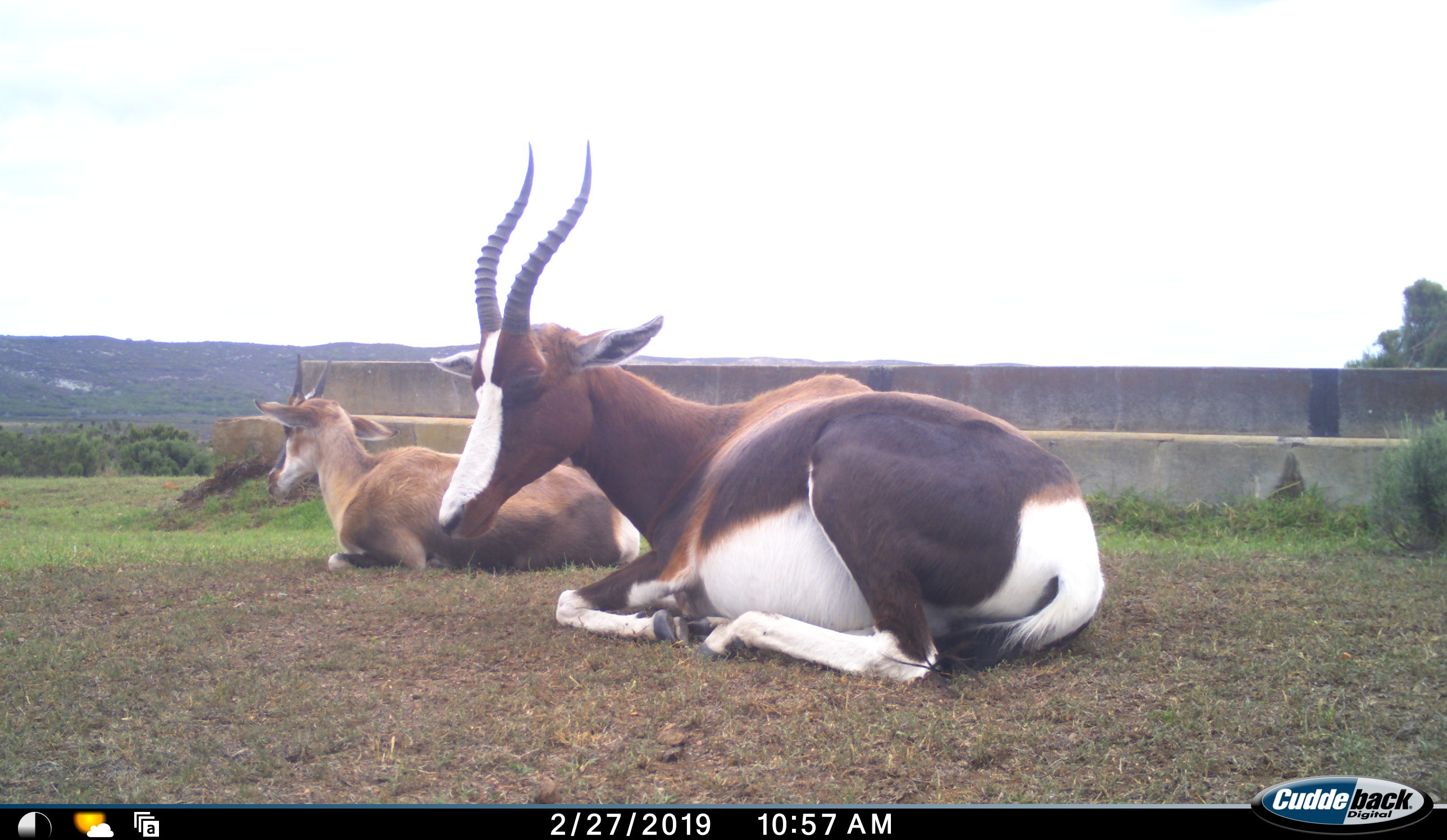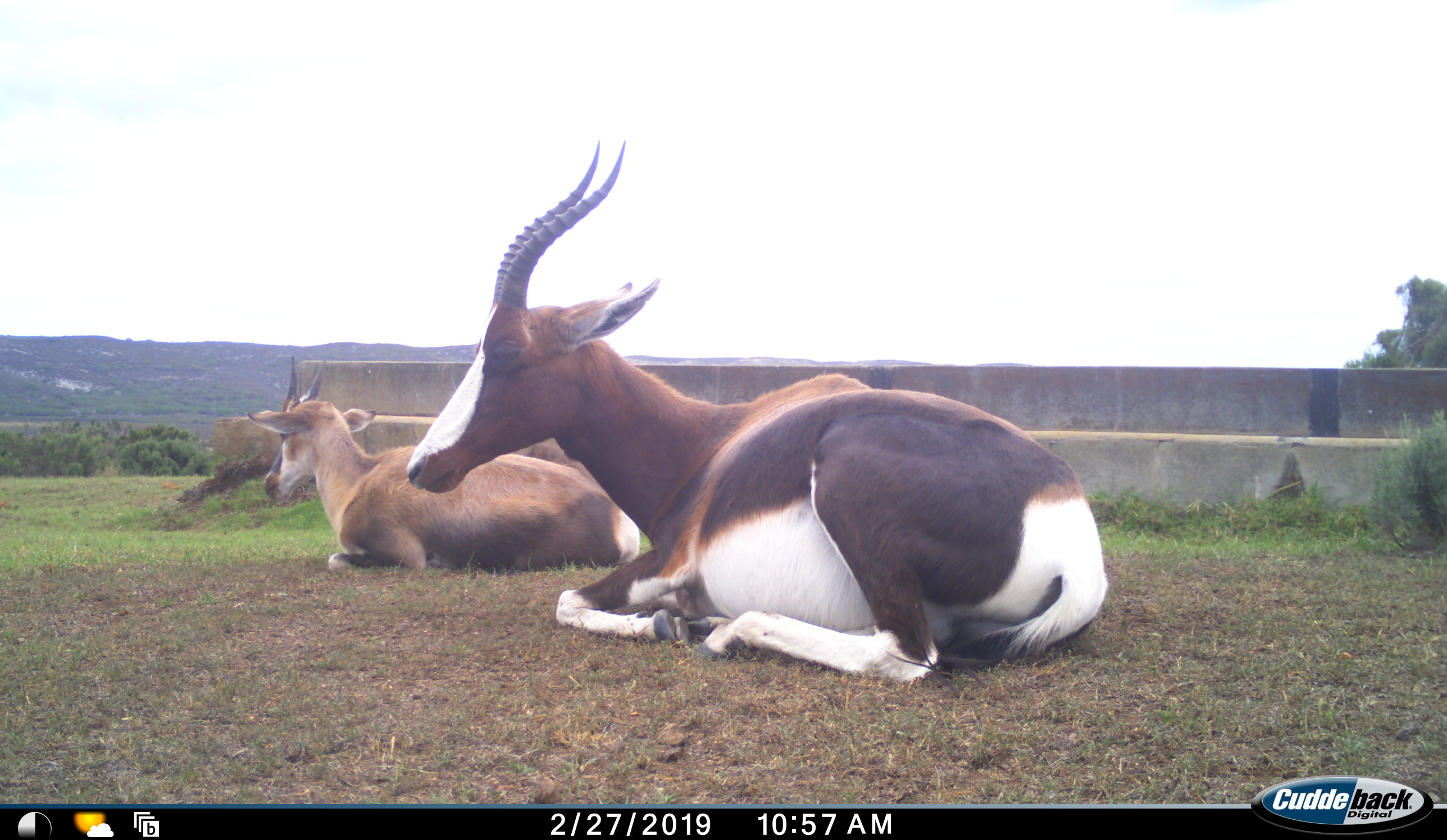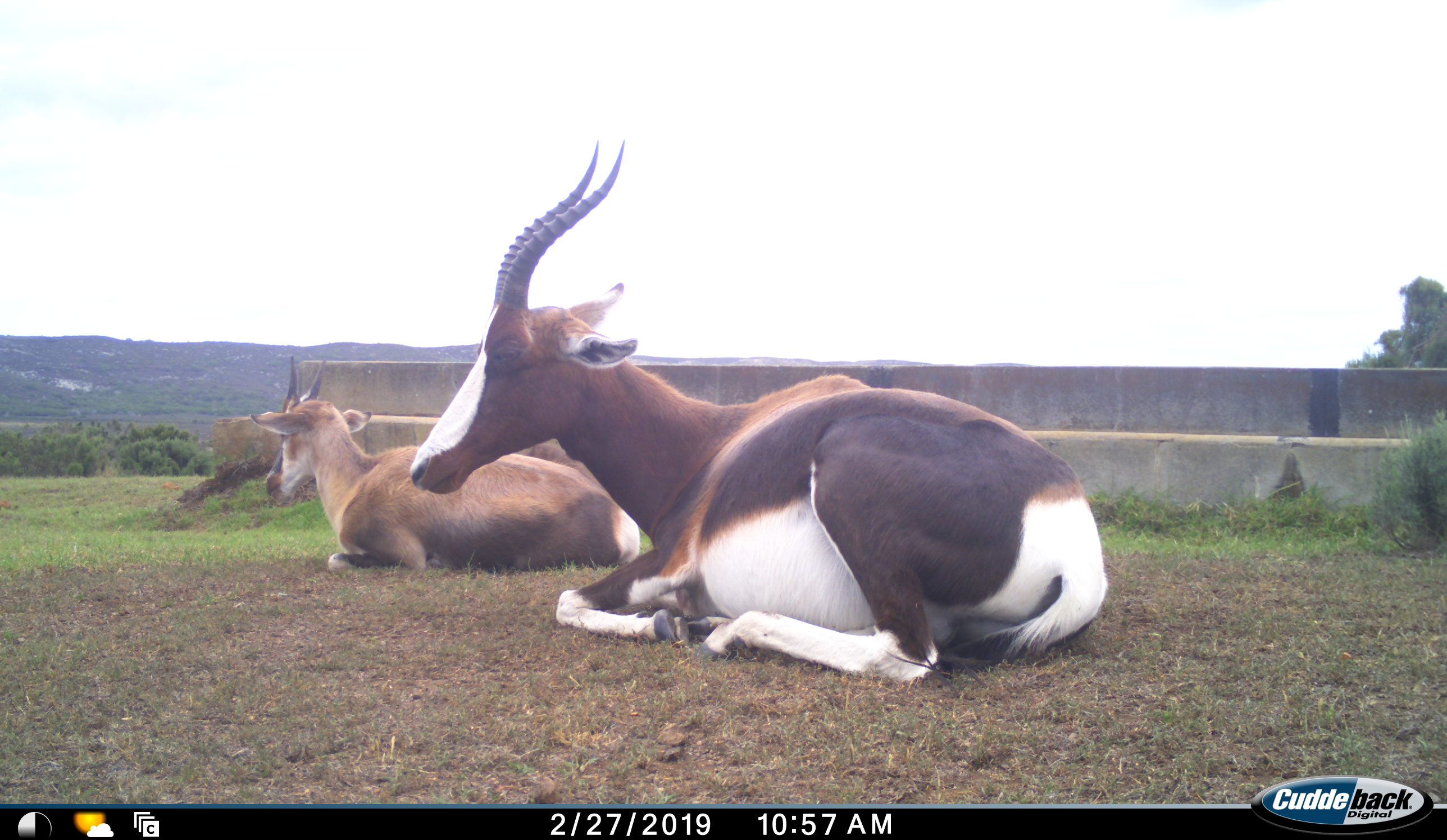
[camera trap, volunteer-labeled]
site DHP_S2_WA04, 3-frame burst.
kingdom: Animalia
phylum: Chordata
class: Mammalia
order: Artiodactyla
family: Bovidae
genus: Damaliscus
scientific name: Damaliscus pygargus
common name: bontebok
Bontebok (Damaliscus pygargus), count 2. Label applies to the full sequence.